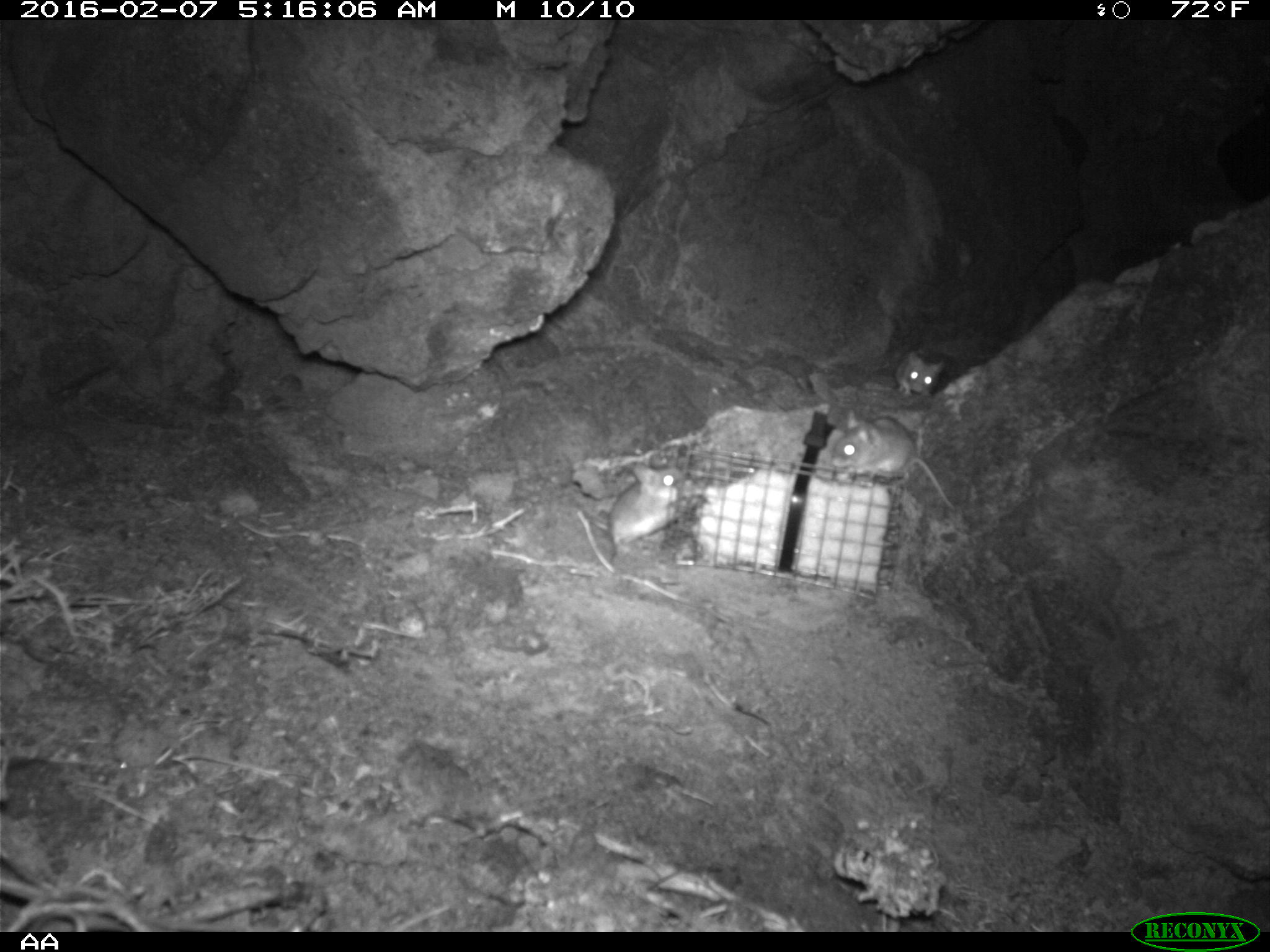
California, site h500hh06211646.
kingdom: Animalia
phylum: Chordata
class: Mammalia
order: Rodentia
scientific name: Rodentia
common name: rodent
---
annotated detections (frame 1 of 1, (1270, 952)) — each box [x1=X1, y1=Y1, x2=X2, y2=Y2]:
rodent: [x1=830, y1=410, x2=954, y2=509]; [x1=608, y1=454, x2=686, y2=560]; [x1=896, y1=350, x2=946, y2=397]